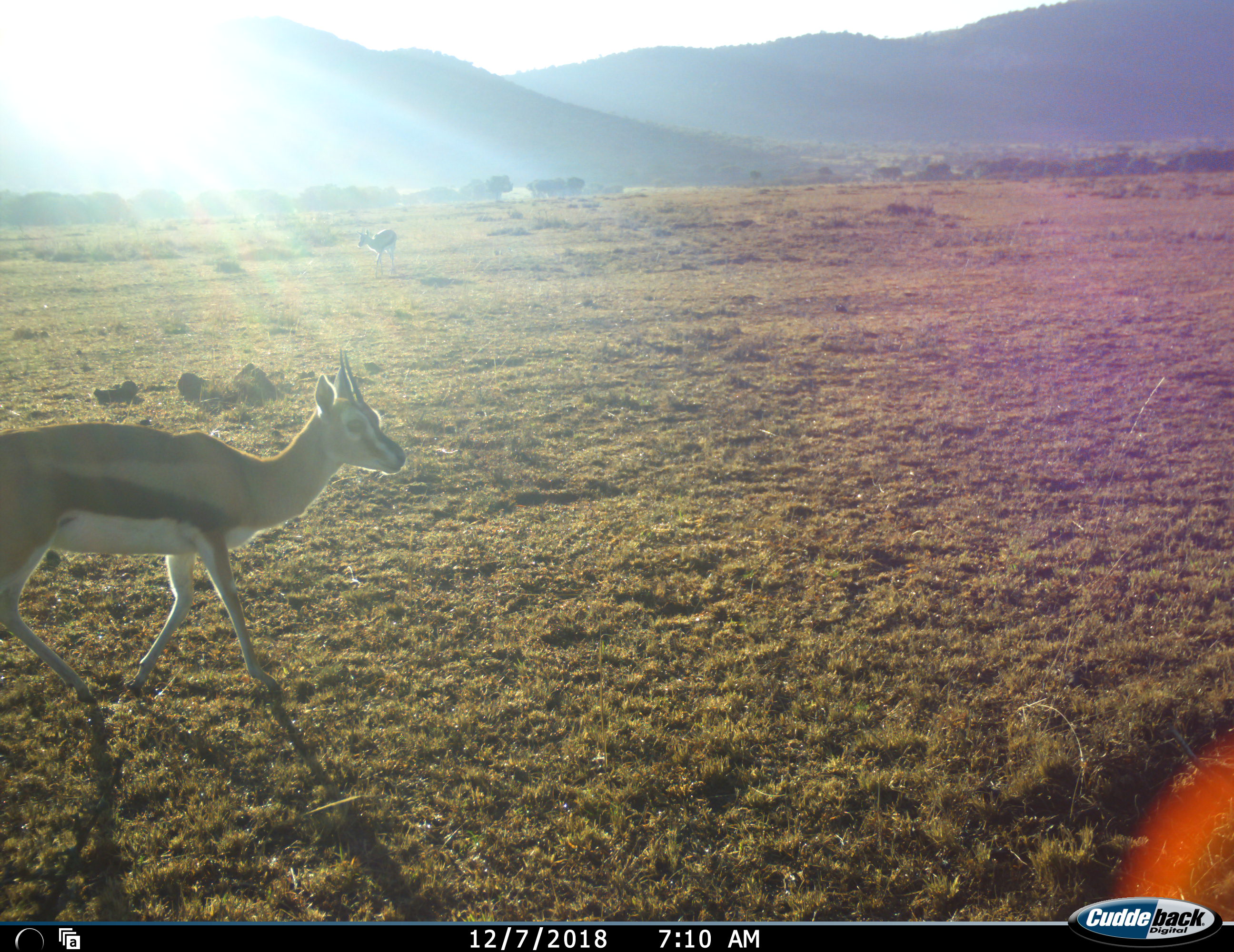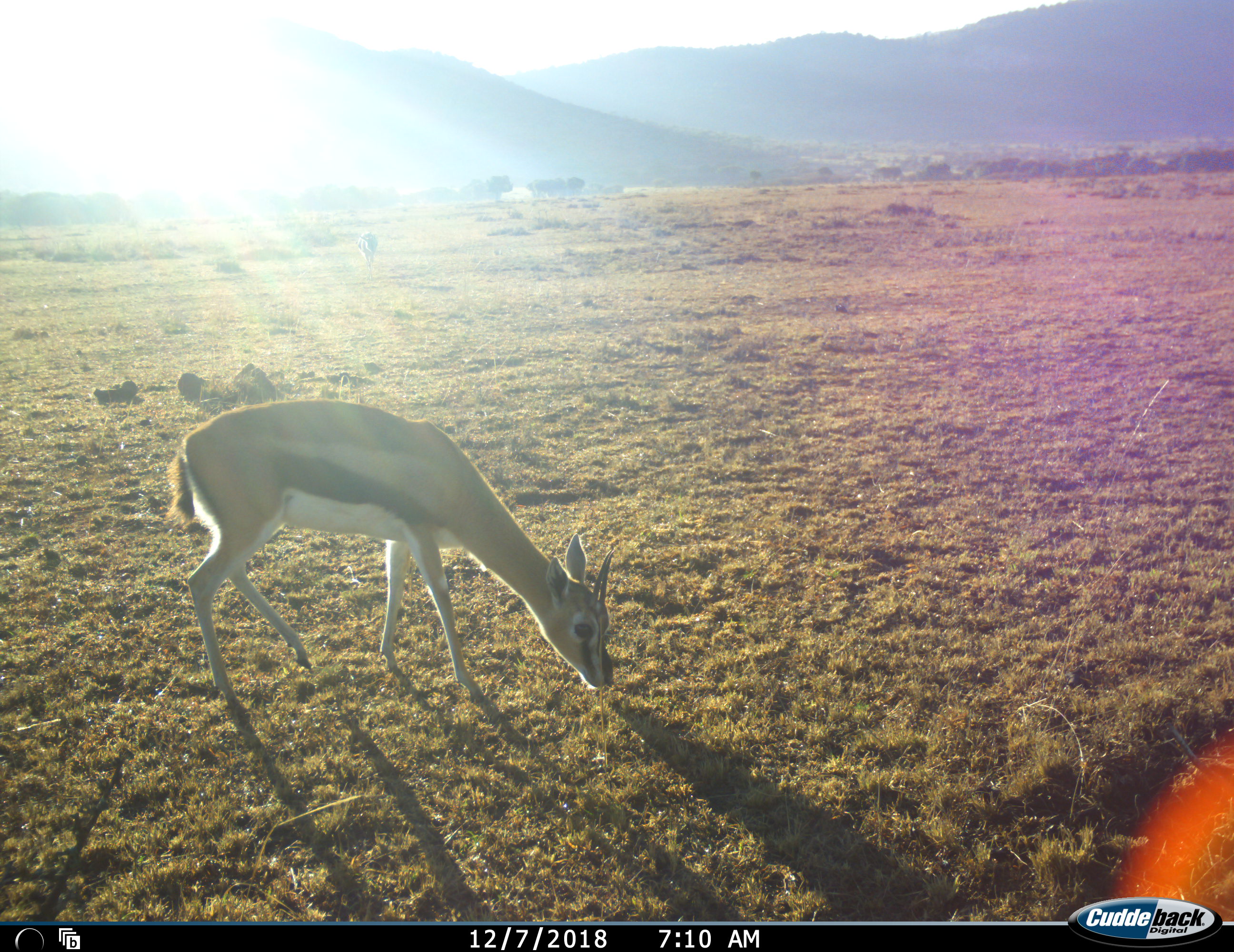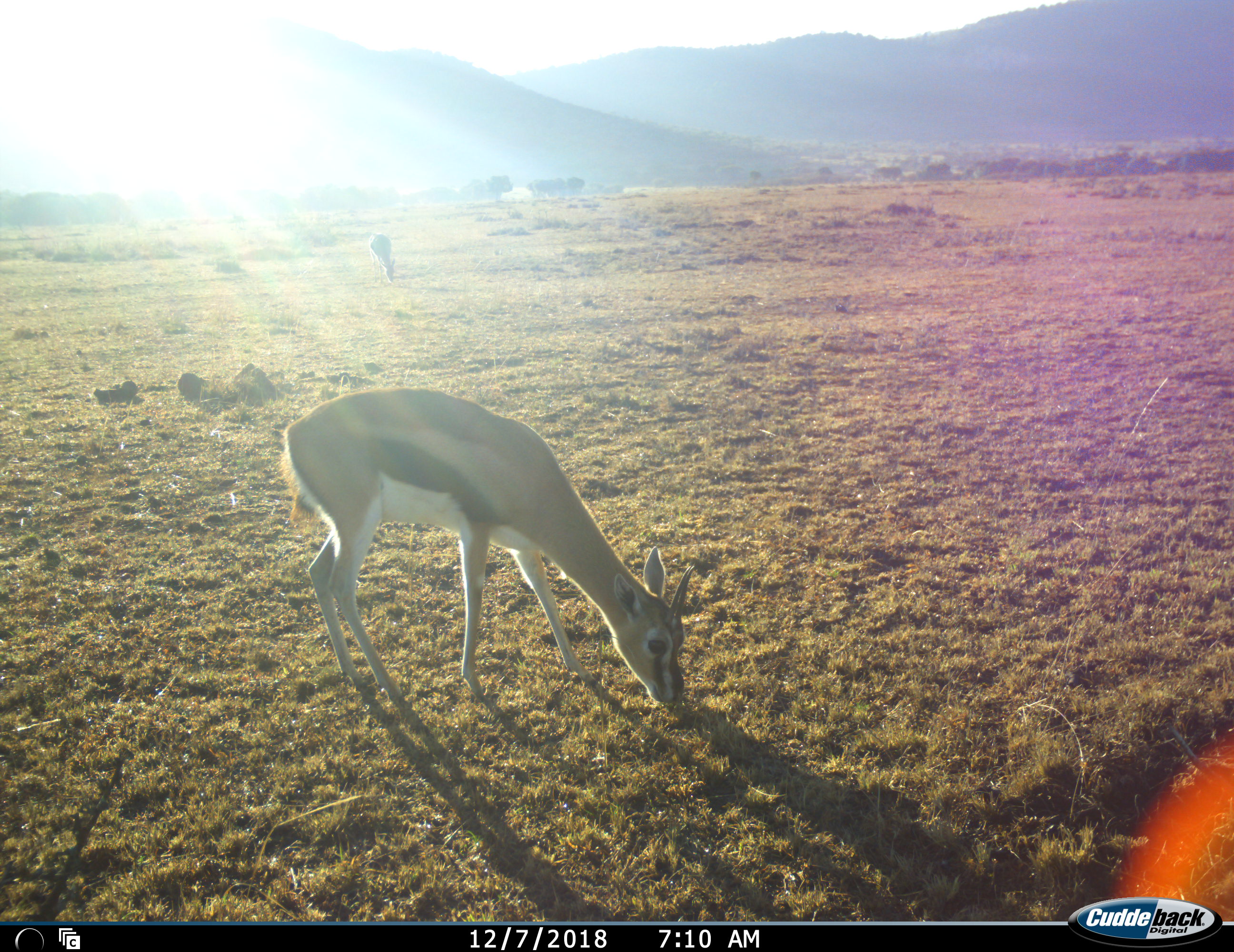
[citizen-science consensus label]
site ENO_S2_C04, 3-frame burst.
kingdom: Animalia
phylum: Chordata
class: Mammalia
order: Artiodactyla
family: Bovidae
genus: Eudorcas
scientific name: Eudorcas thomsonii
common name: thomson's gazelle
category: gazellethomsons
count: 2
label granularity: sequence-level